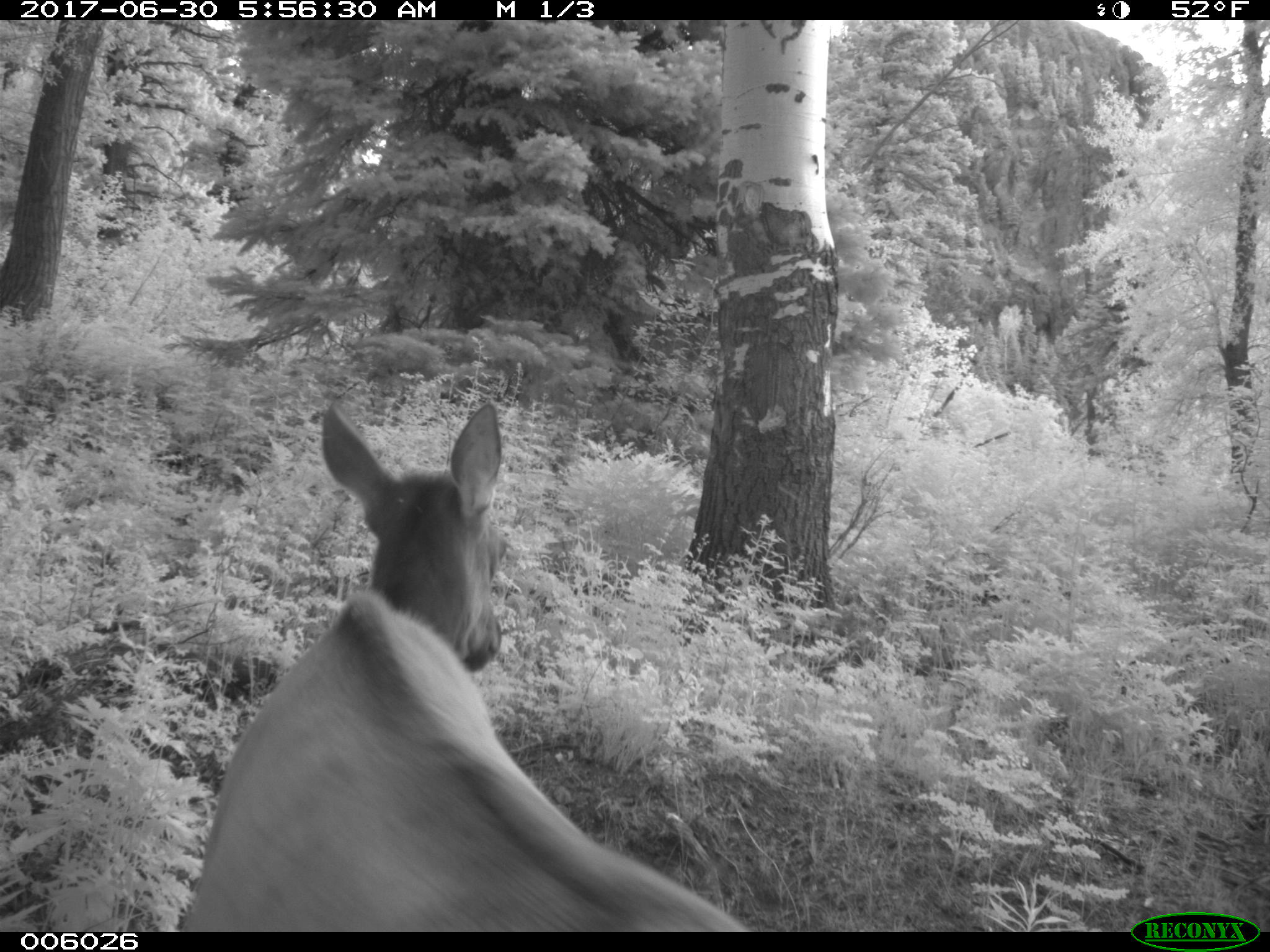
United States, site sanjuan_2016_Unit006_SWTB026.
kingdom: Animalia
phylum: Chordata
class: Mammalia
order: Artiodactyla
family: Cervidae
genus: Cervus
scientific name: Cervus elaphus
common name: red deer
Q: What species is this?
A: Cervus elaphus (red deer).